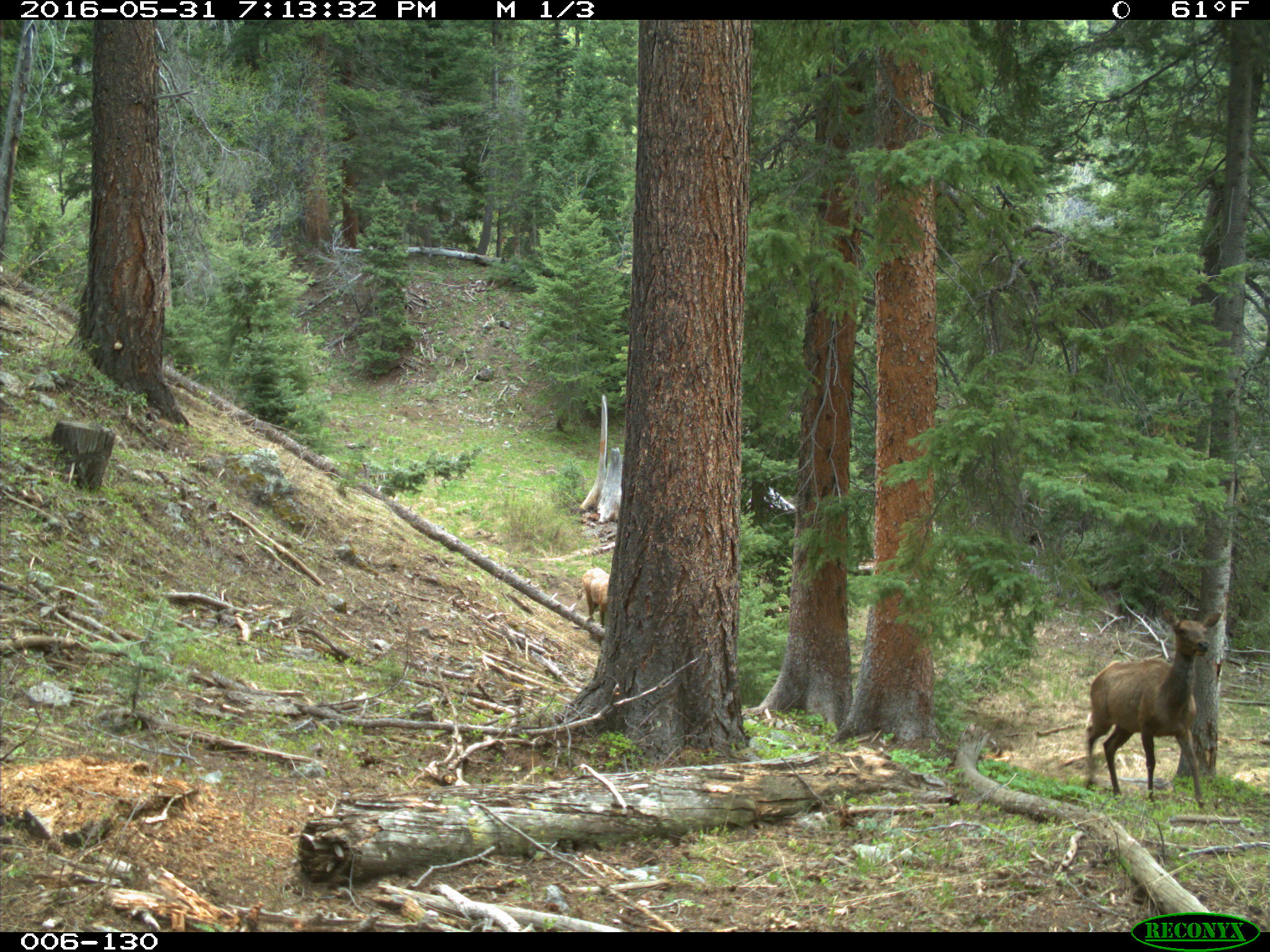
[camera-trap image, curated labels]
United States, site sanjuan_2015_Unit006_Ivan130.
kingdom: Animalia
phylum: Chordata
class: Mammalia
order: Artiodactyla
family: Cervidae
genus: Cervus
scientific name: Cervus elaphus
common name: red deer